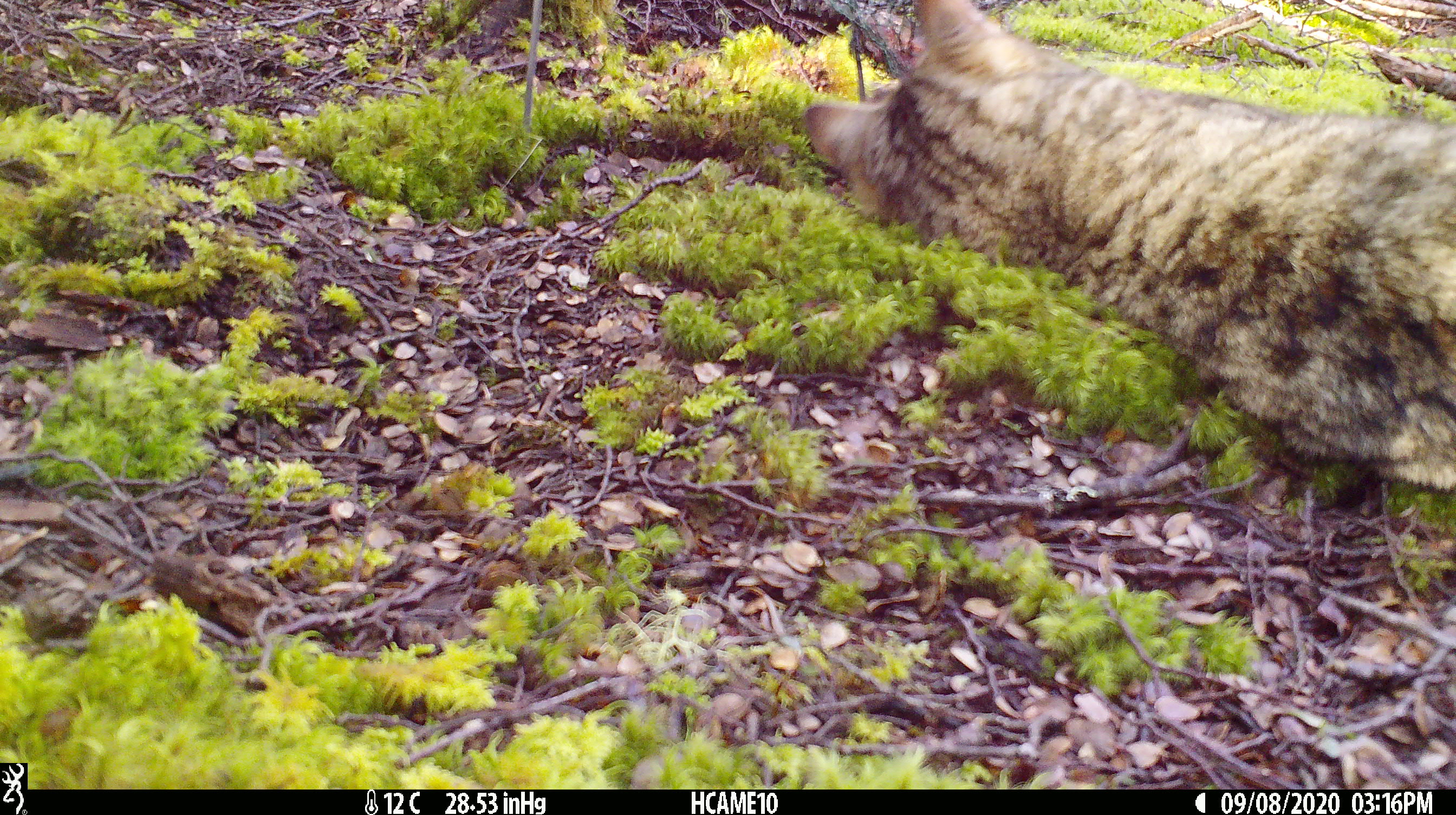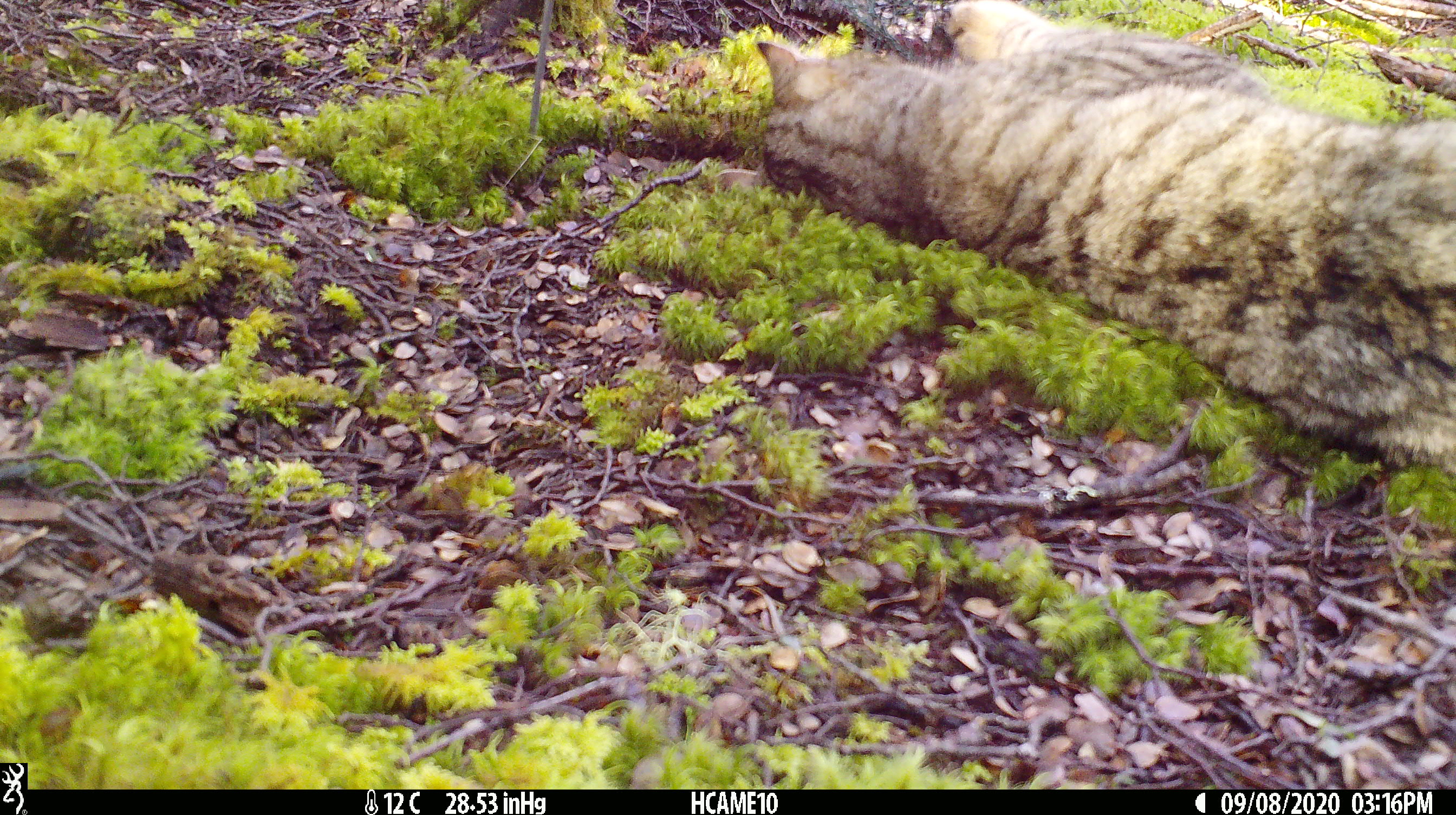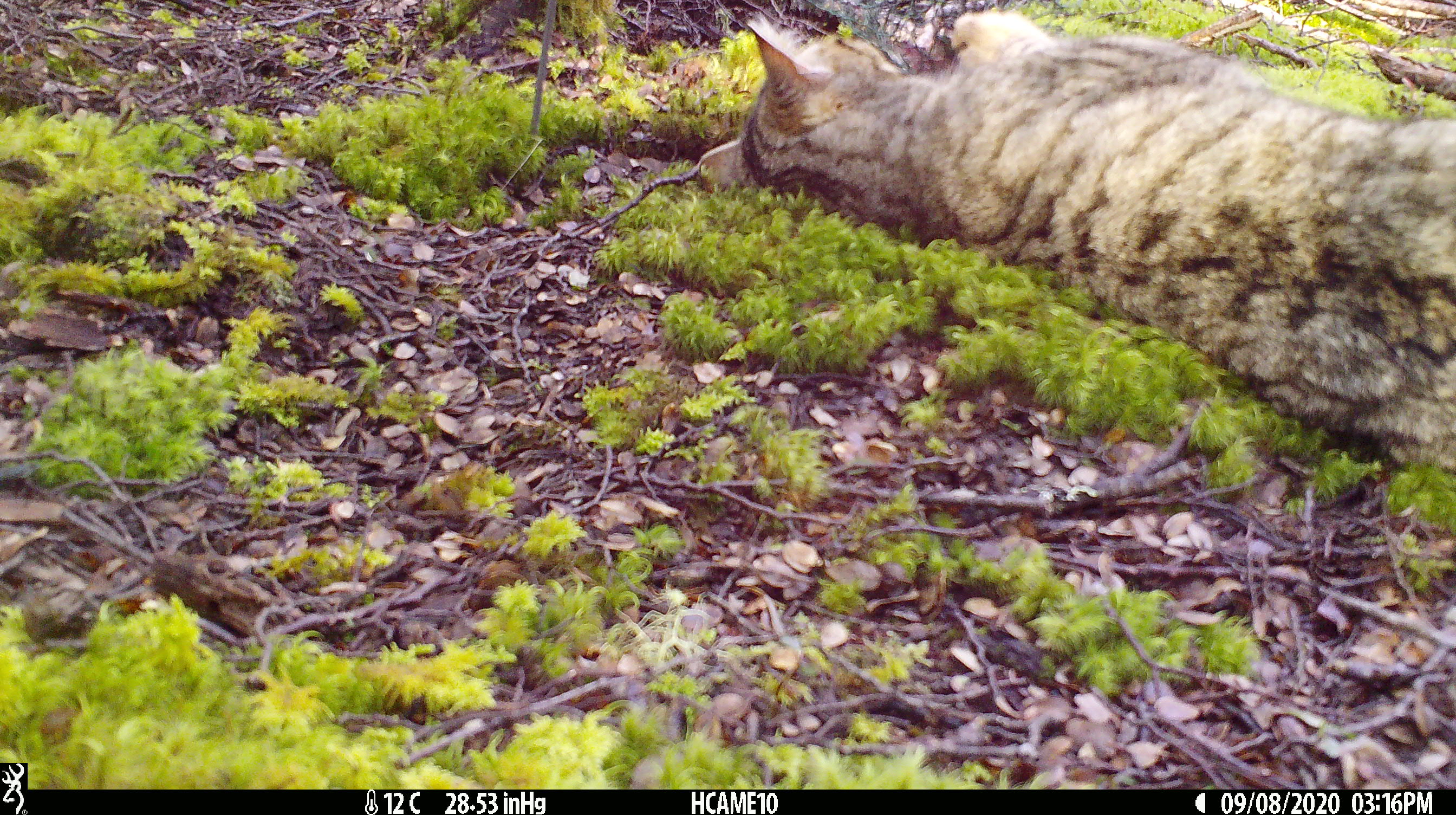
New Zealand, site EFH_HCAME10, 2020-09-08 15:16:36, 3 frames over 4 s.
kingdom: Animalia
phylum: Chordata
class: Mammalia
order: Carnivora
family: Felidae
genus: Felis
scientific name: Felis catus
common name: domestic cat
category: cat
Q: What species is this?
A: Cat (domestic cat) (Felis catus).